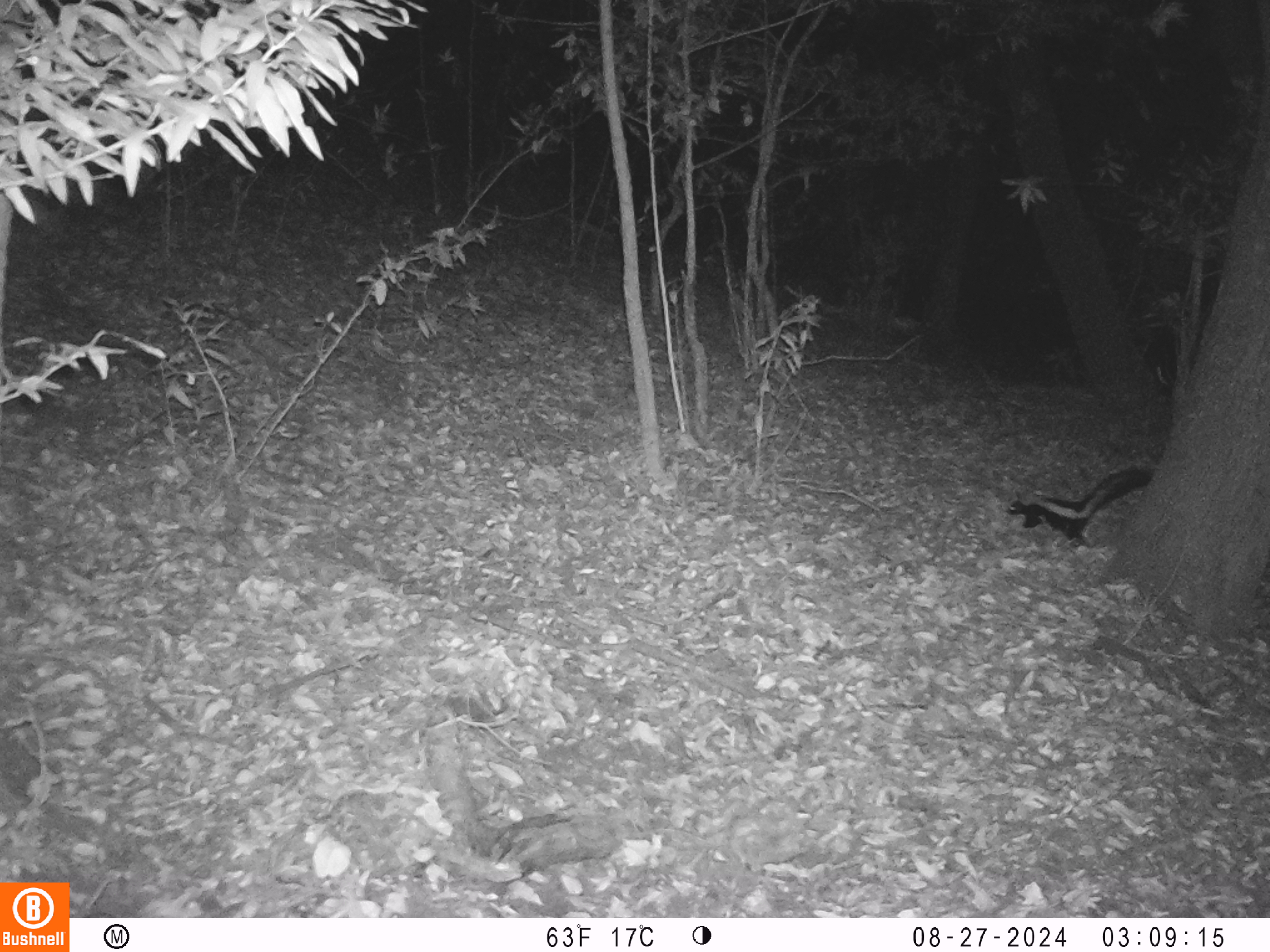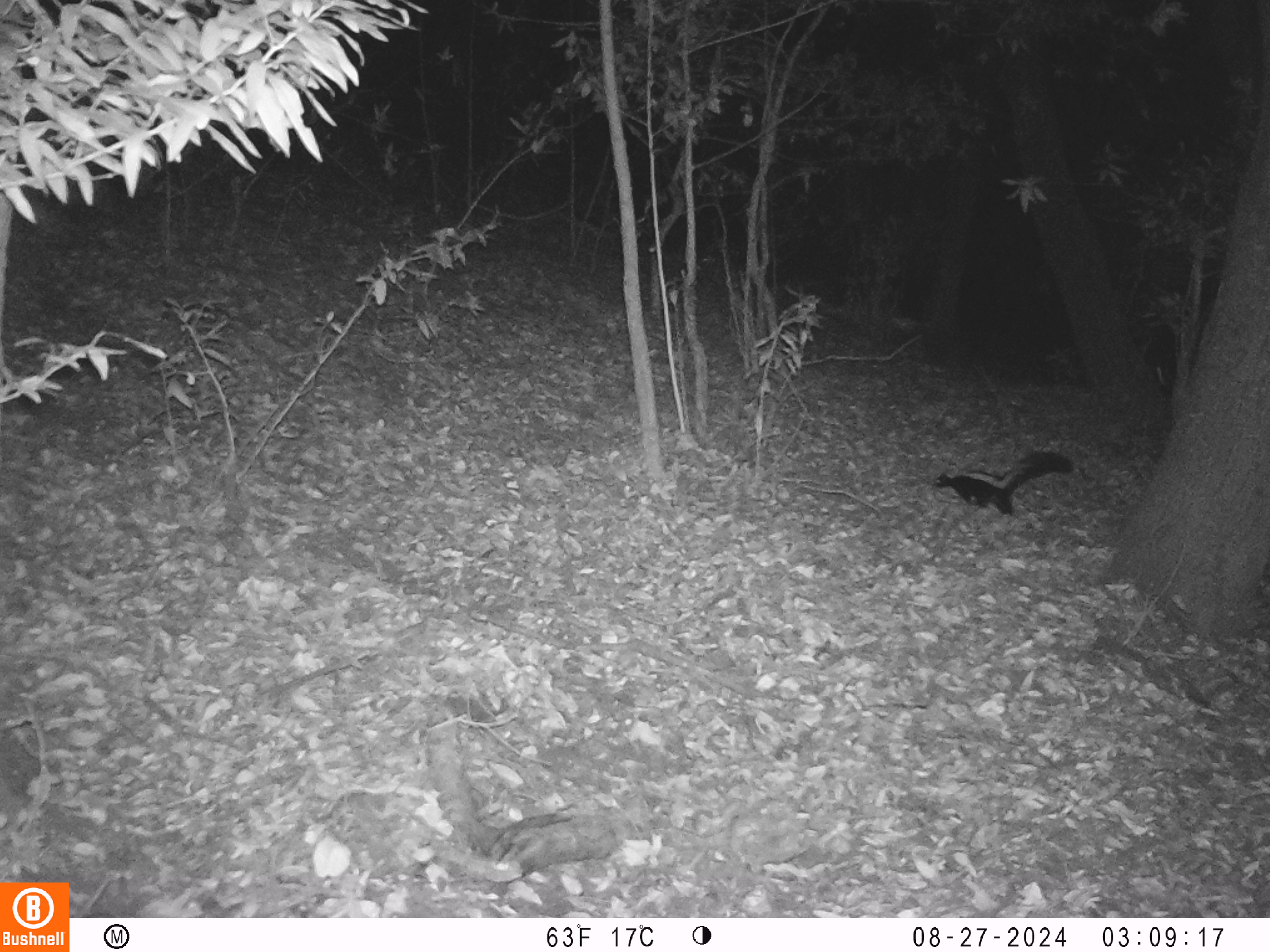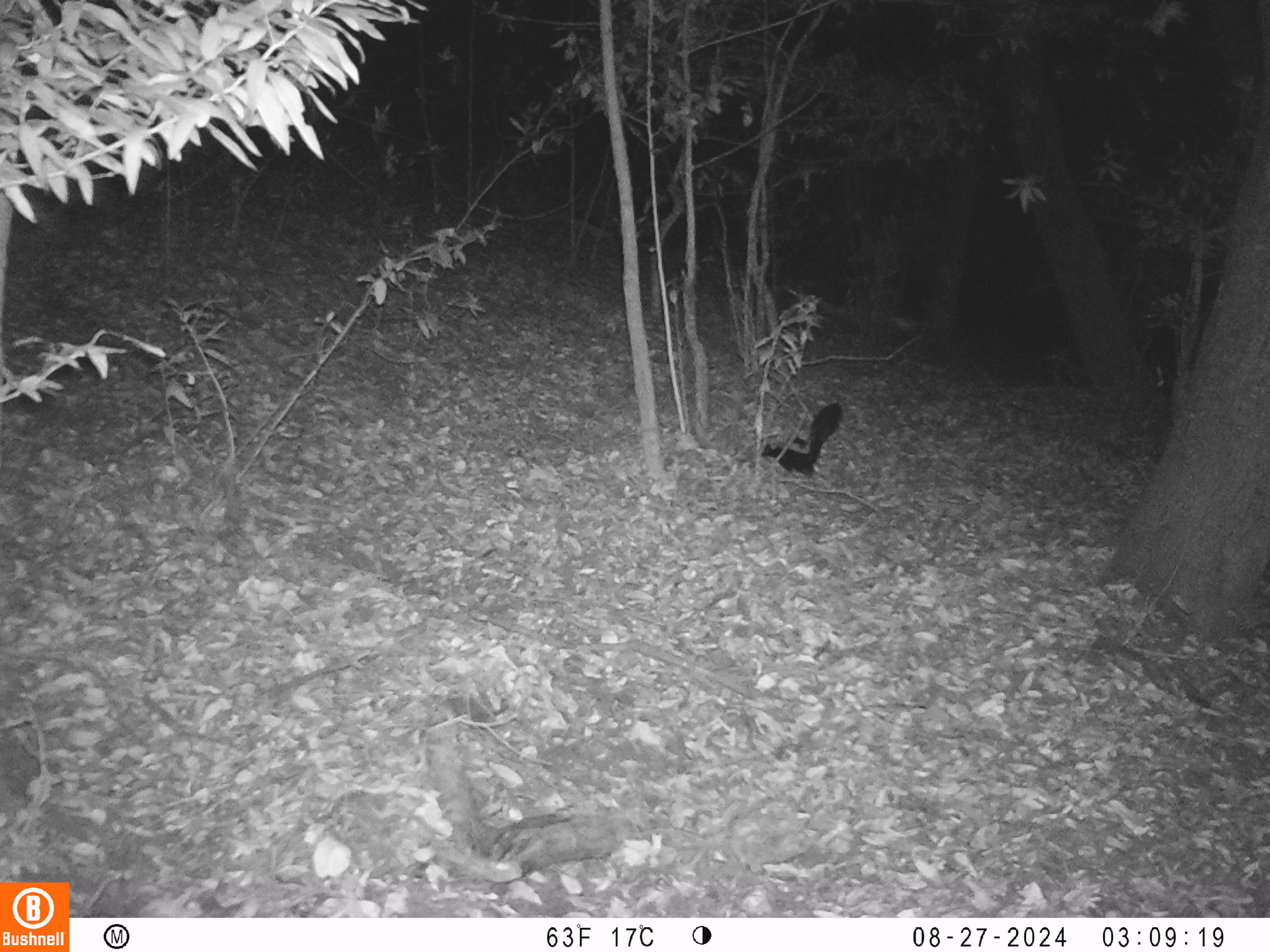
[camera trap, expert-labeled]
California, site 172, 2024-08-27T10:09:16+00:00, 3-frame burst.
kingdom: Animalia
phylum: Chordata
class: Mammalia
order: Carnivora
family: Mephitidae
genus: Mephitis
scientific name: Mephitis mephitis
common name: striped skunk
Striped skunk (Mephitis mephitis).